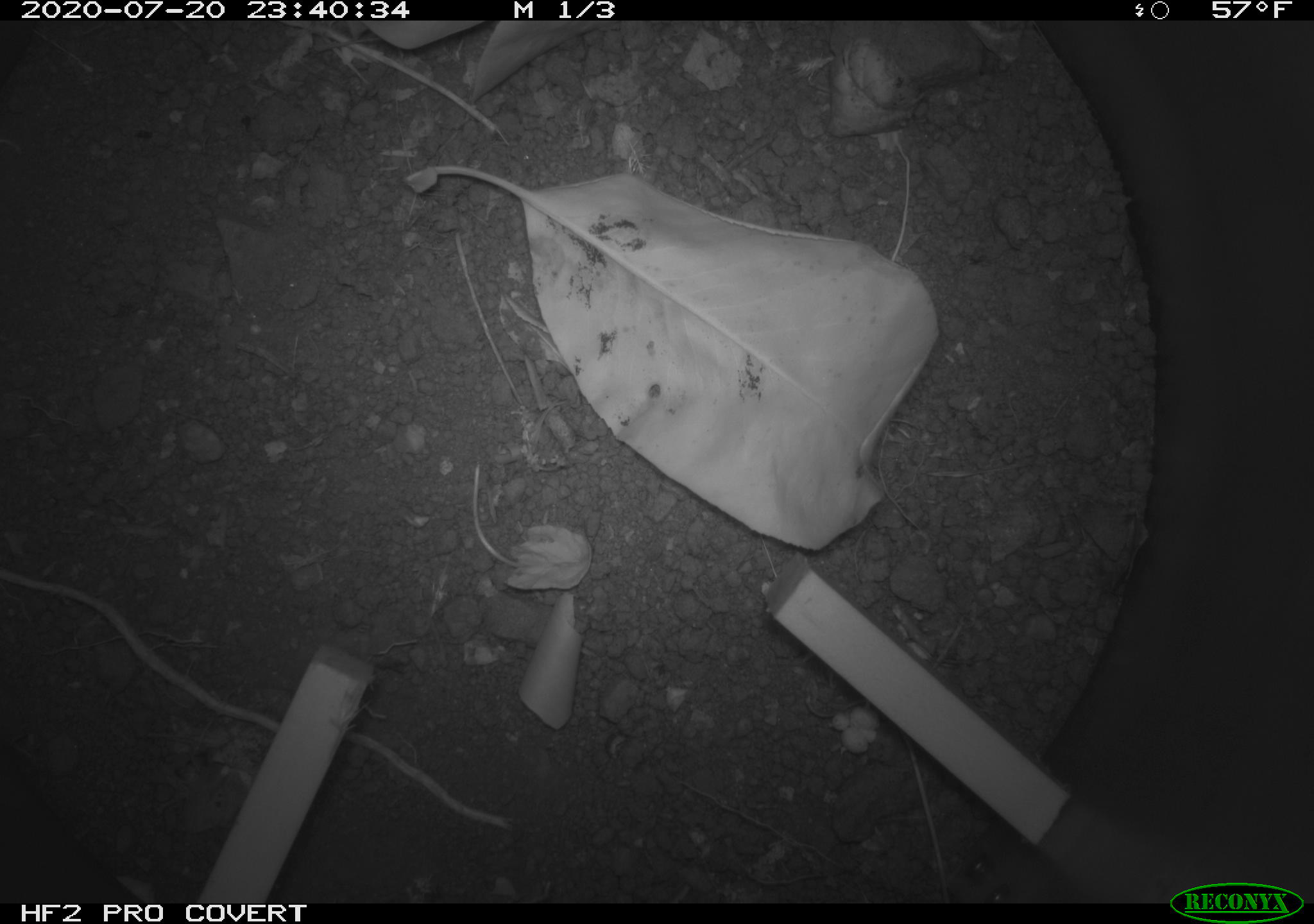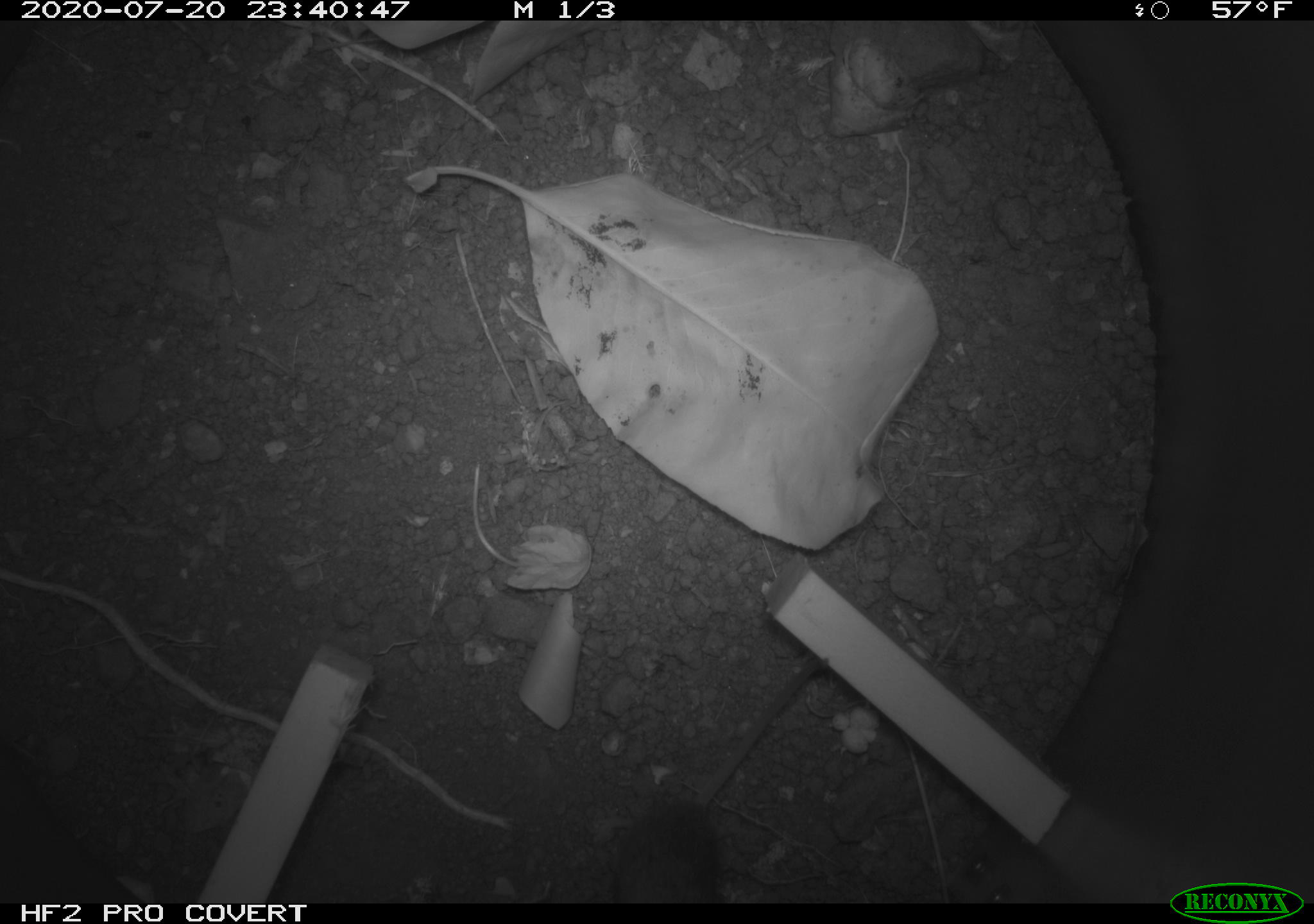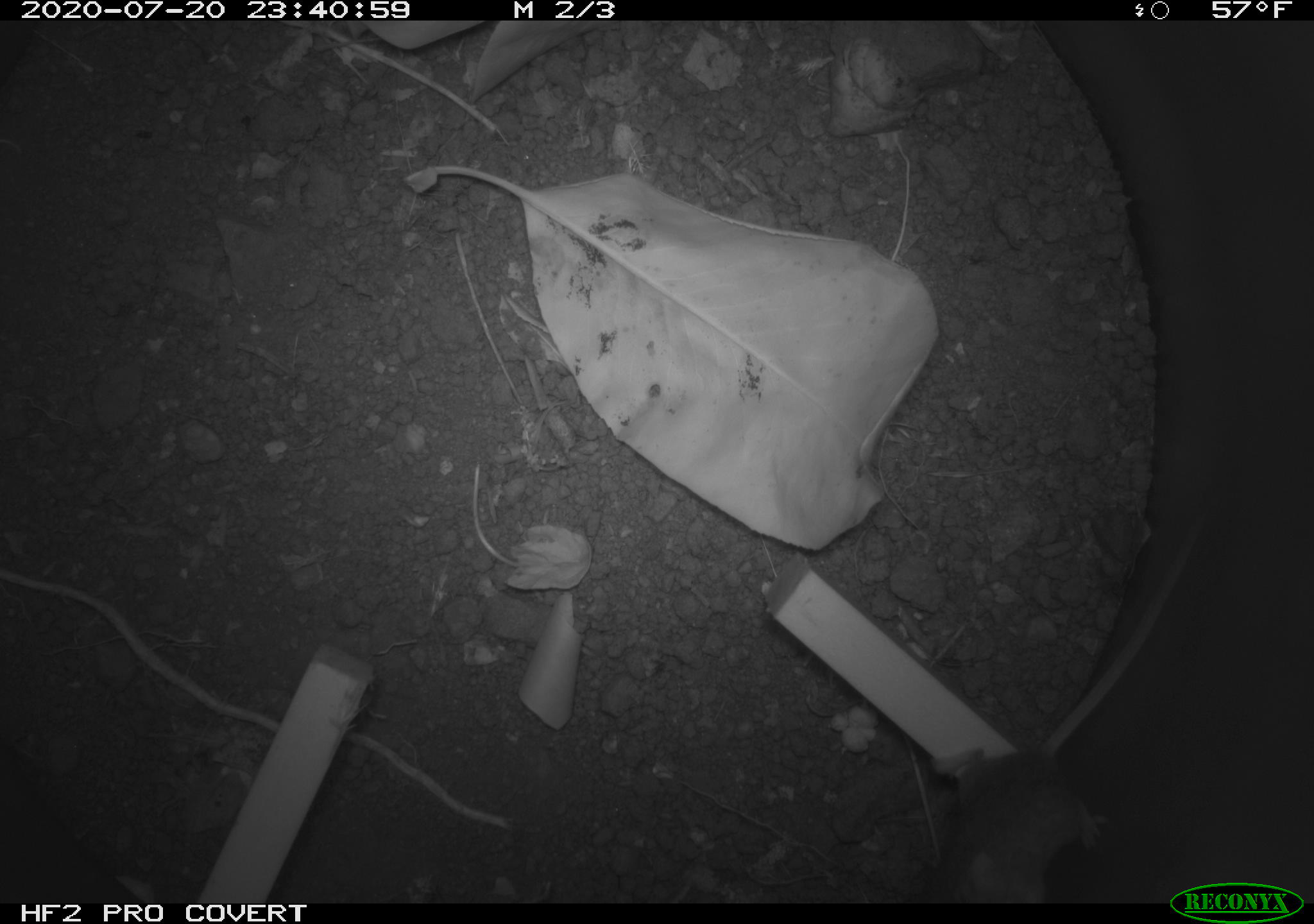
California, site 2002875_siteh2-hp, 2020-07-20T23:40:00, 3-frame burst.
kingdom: Animalia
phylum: Chordata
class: Mammalia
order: Rodentia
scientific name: Rodentia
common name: rodent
Rodent (Rodentia).